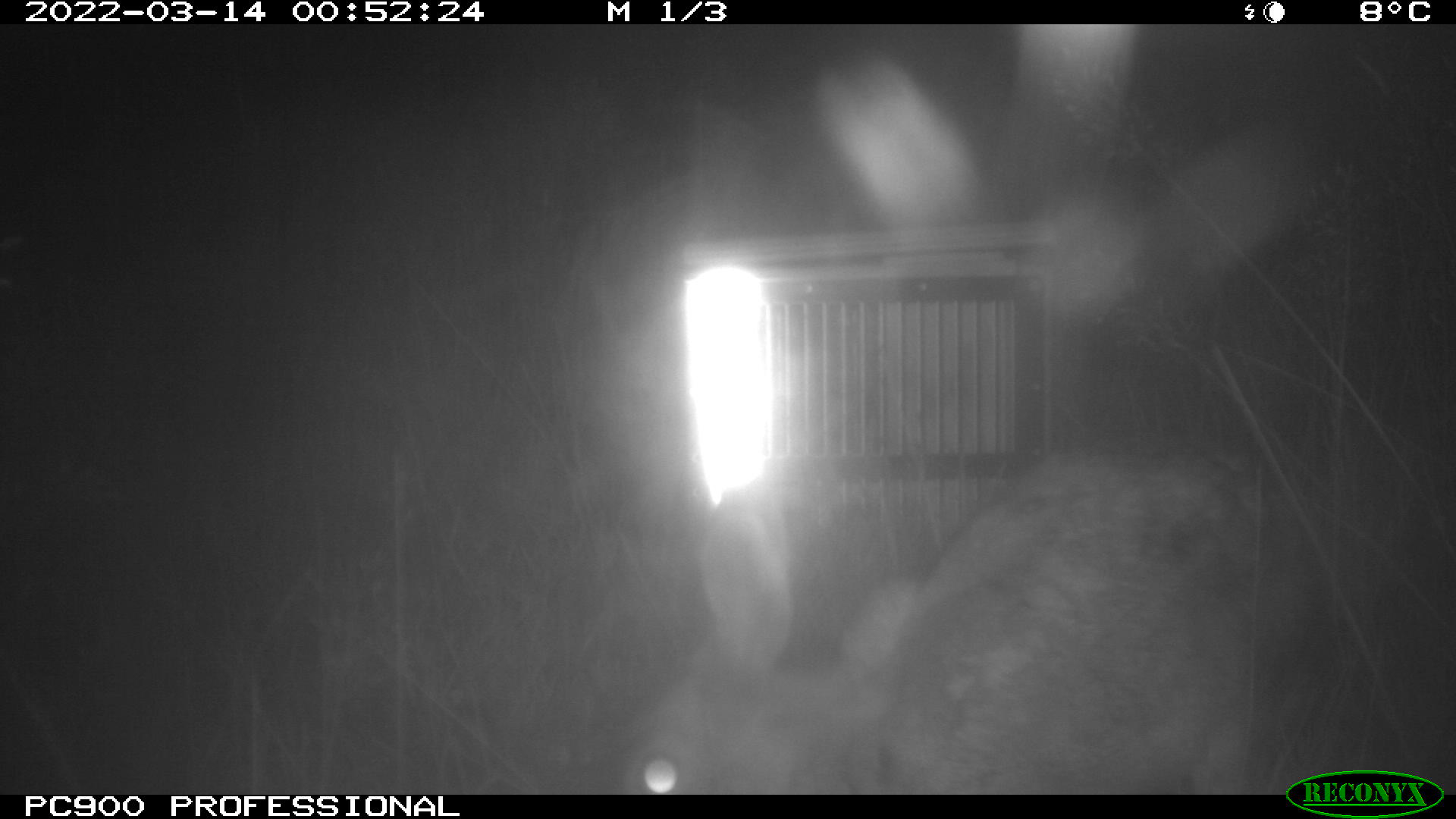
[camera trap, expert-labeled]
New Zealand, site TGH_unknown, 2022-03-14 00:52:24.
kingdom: Animalia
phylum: Chordata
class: Mammalia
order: Lagomorpha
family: Leporidae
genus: Oryctolagus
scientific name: Oryctolagus cuniculus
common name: european rabbit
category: rabbit